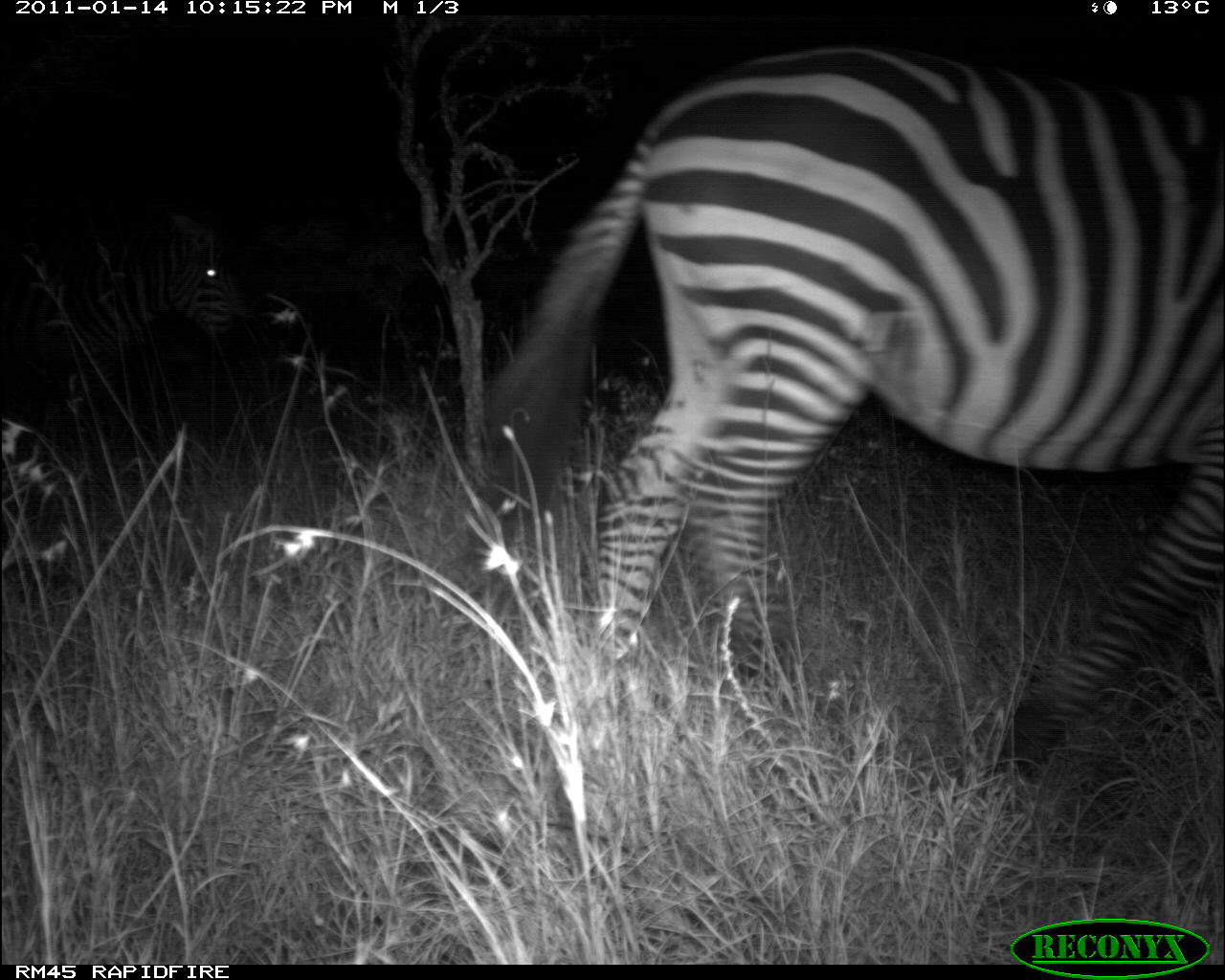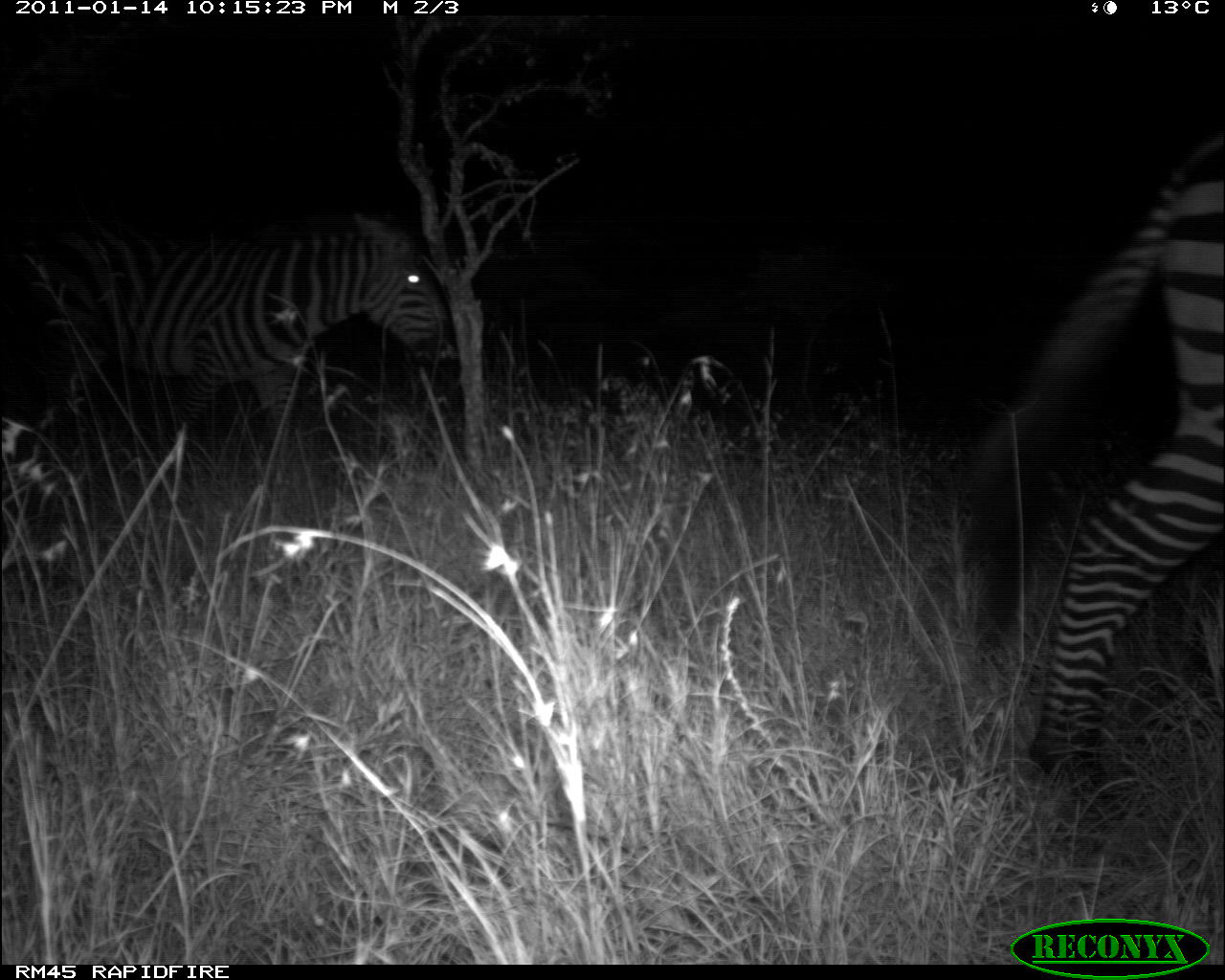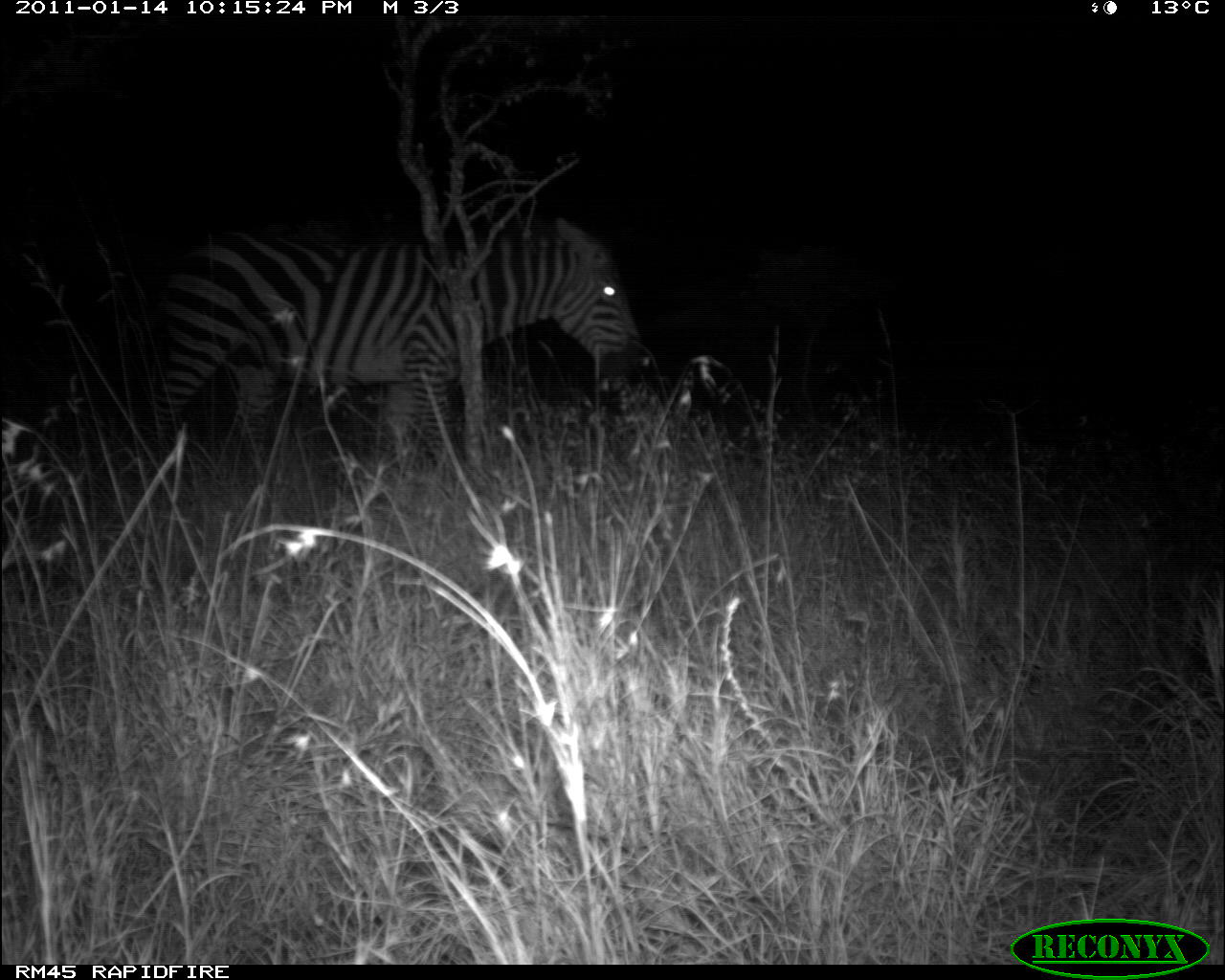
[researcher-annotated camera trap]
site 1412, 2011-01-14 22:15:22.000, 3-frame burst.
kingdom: Animalia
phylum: Chordata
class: Mammalia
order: Perissodactyla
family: Equidae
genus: Equus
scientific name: Equus quagga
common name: plains zebra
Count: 2.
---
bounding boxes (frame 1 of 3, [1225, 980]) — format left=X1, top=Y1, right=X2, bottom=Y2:
equus quagga: left=475, top=44, right=1221, bottom=781; left=0, top=212, right=250, bottom=418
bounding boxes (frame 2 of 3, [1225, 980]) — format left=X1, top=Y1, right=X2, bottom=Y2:
equus quagga: left=960, top=129, right=1225, bottom=803; left=0, top=209, right=459, bottom=455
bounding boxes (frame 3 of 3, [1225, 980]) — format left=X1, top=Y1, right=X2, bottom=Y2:
equus quagga: left=150, top=217, right=651, bottom=468